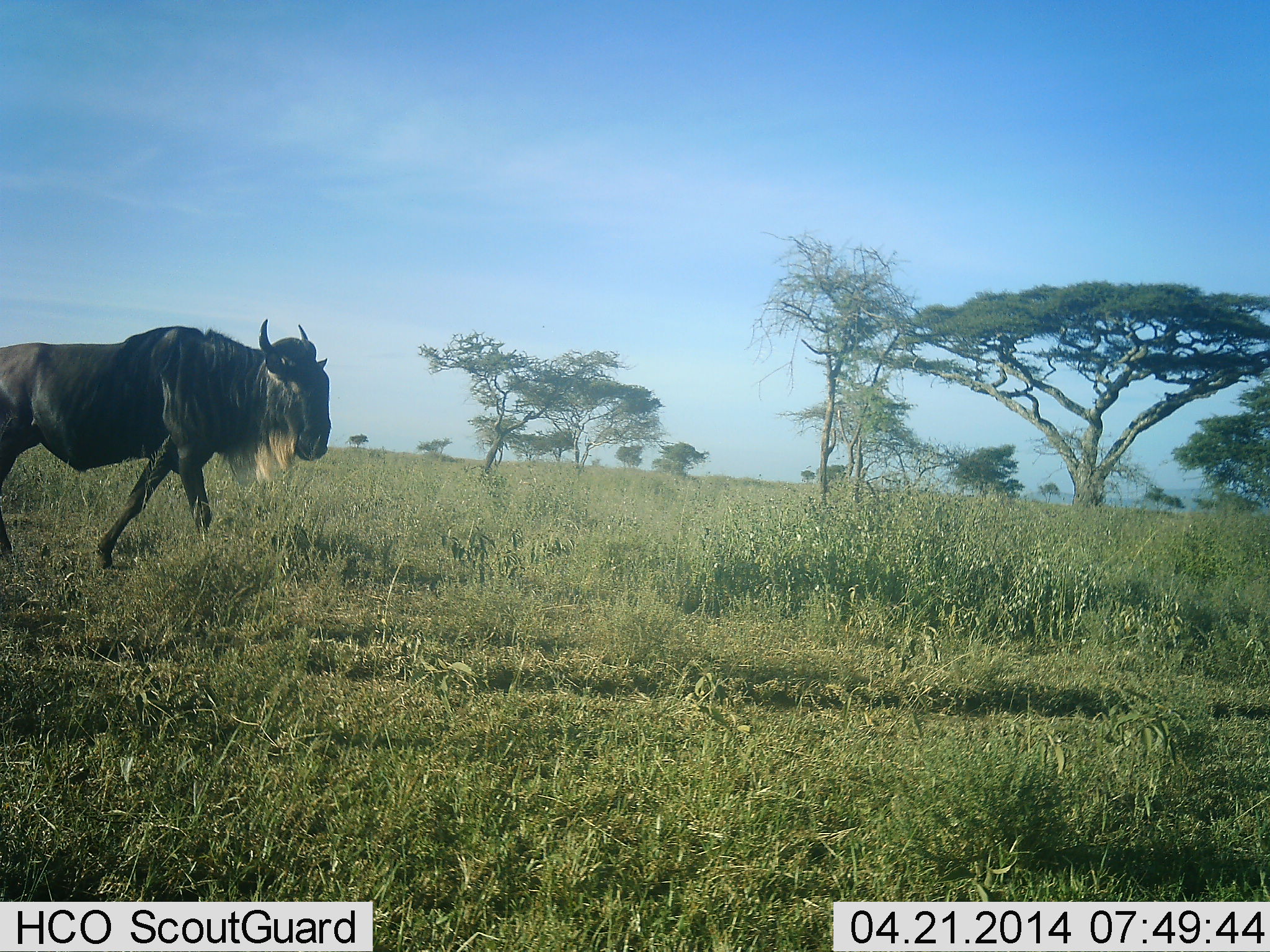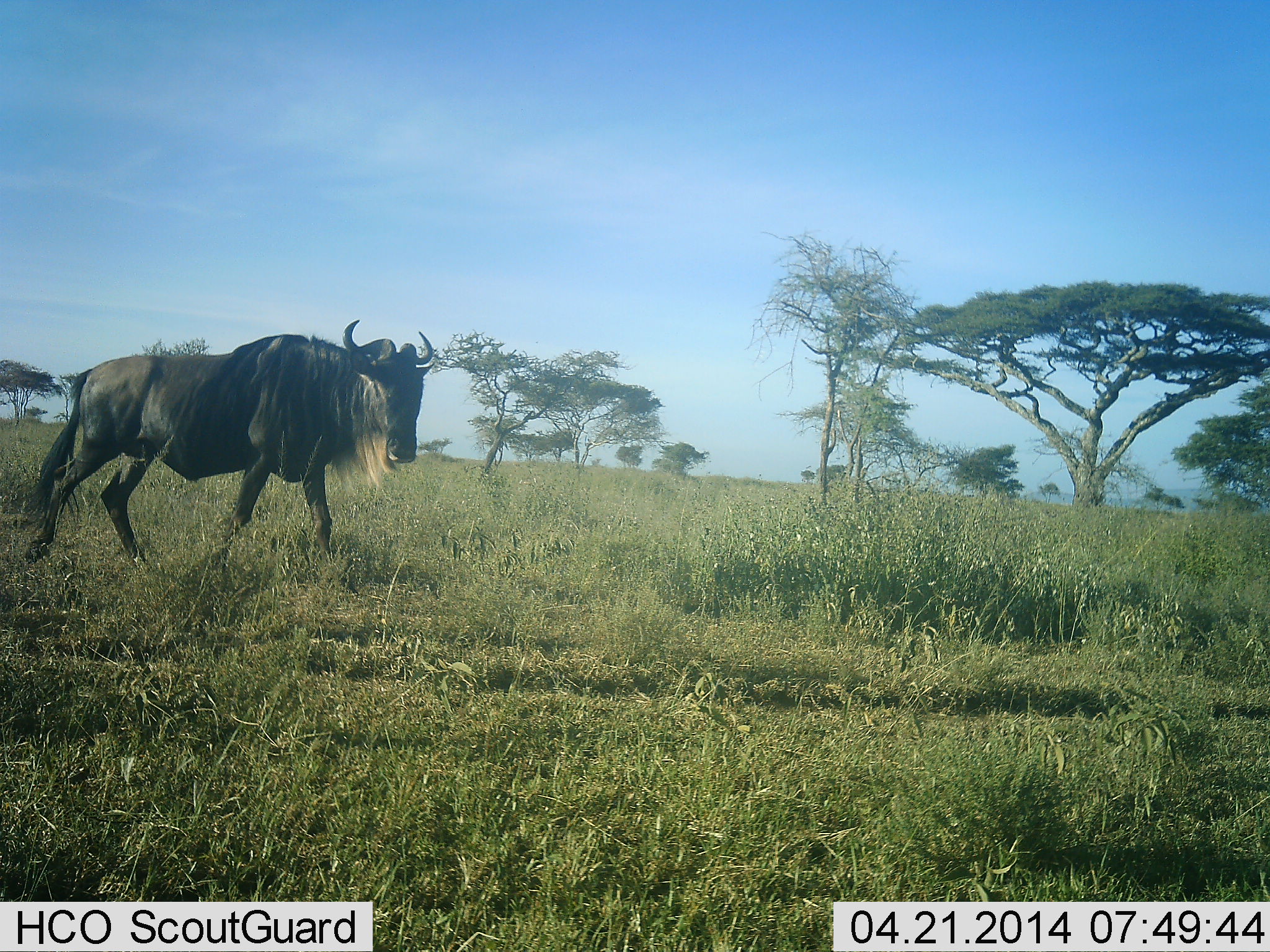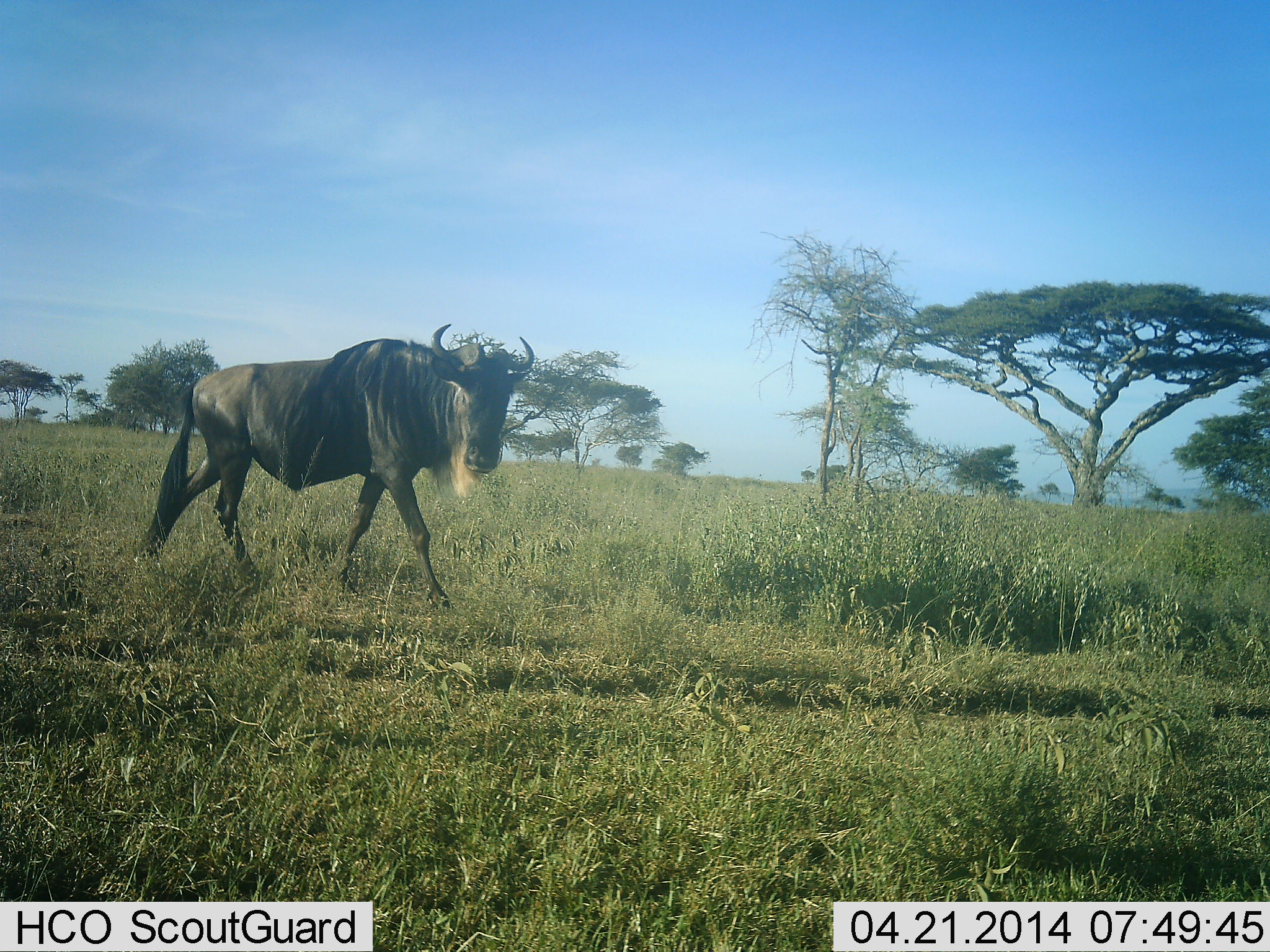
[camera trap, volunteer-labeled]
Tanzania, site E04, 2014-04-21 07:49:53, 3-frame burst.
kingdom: Animalia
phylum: Chordata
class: Mammalia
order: Artiodactyla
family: Bovidae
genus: Connochaetes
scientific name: Connochaetes taurinus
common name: blue wildebeest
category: wildebeest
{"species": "wildebeest (blue wildebeest) (Connochaetes taurinus)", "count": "1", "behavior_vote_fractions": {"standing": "0%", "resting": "0%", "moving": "100%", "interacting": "0%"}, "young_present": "0%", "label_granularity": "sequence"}